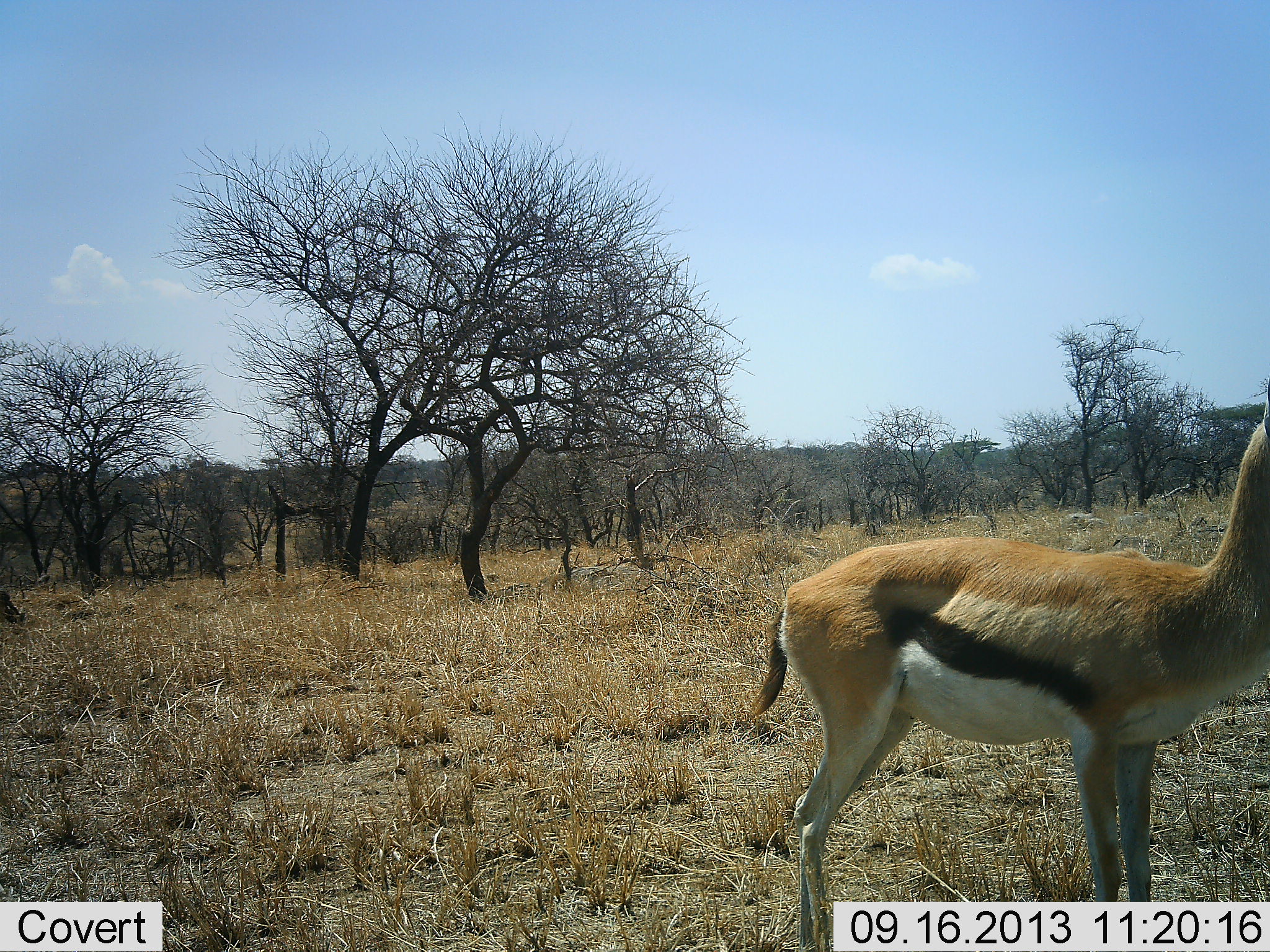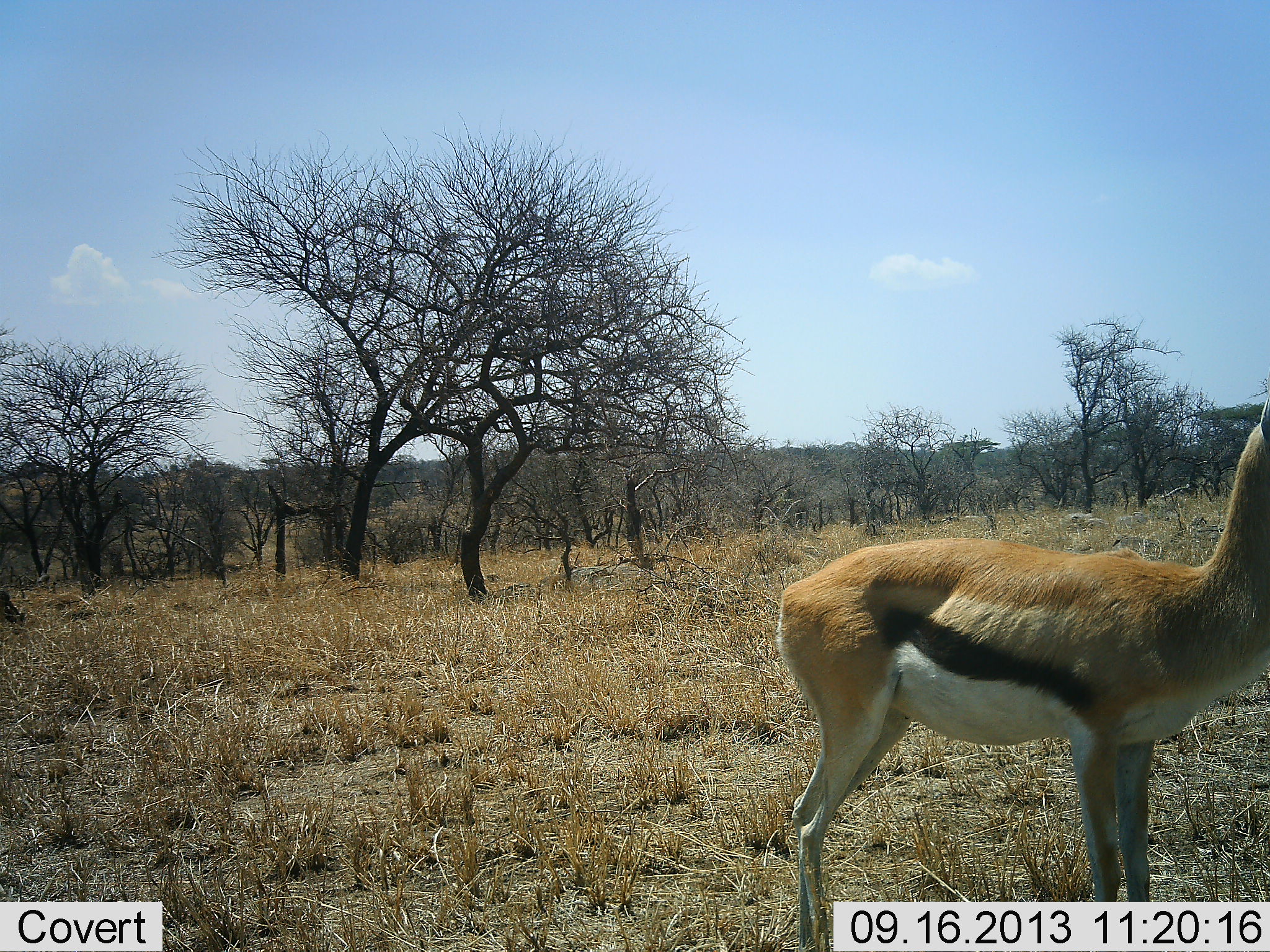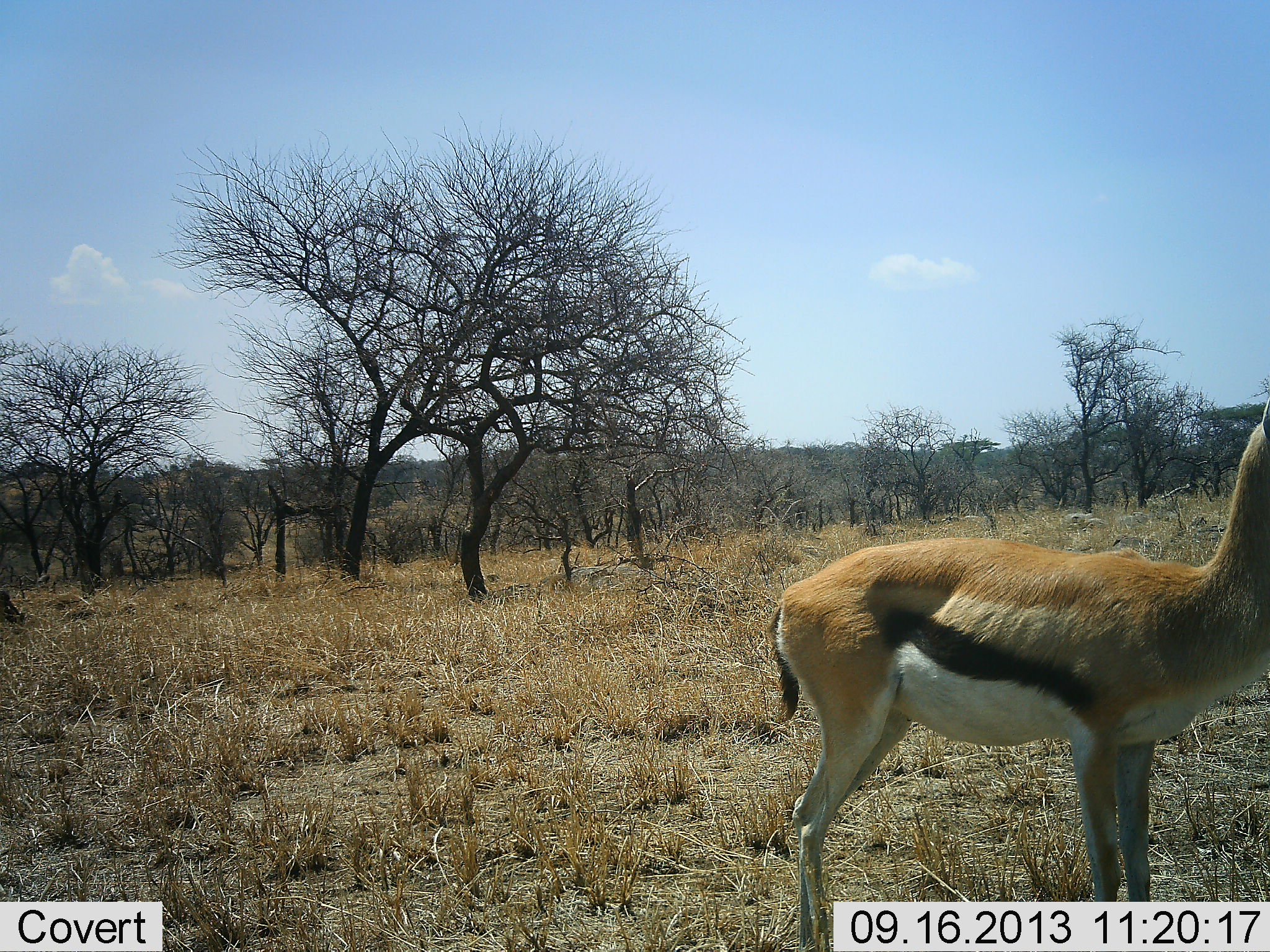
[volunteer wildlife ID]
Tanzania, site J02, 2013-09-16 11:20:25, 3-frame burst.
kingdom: Animalia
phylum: Chordata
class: Mammalia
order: Artiodactyla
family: Bovidae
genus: Eudorcas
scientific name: Eudorcas thomsonii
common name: thomson's gazelle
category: gazellethomsons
Gazellethomsons (thomson's gazelle) (Eudorcas thomsonii), count 1. Behavior (volunteer vote fractions): standing 100%, resting 0%, moving 0%, interacting 0%. Young present (vote fraction): 0%. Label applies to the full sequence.